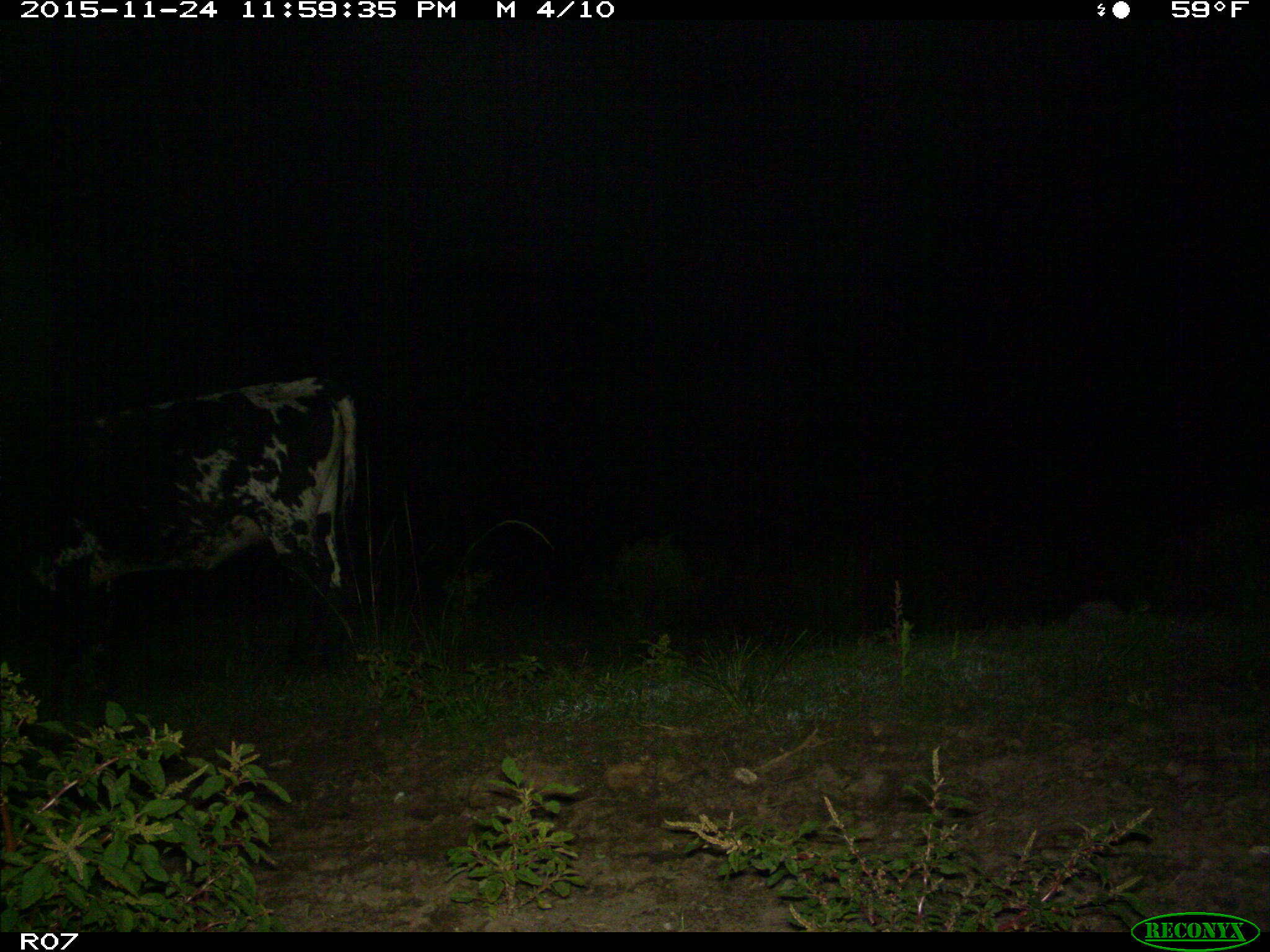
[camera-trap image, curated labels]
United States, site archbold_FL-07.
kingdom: Animalia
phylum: Chordata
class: Mammalia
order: Artiodactyla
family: Bovidae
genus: Bos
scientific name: Bos taurus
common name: domestic cow